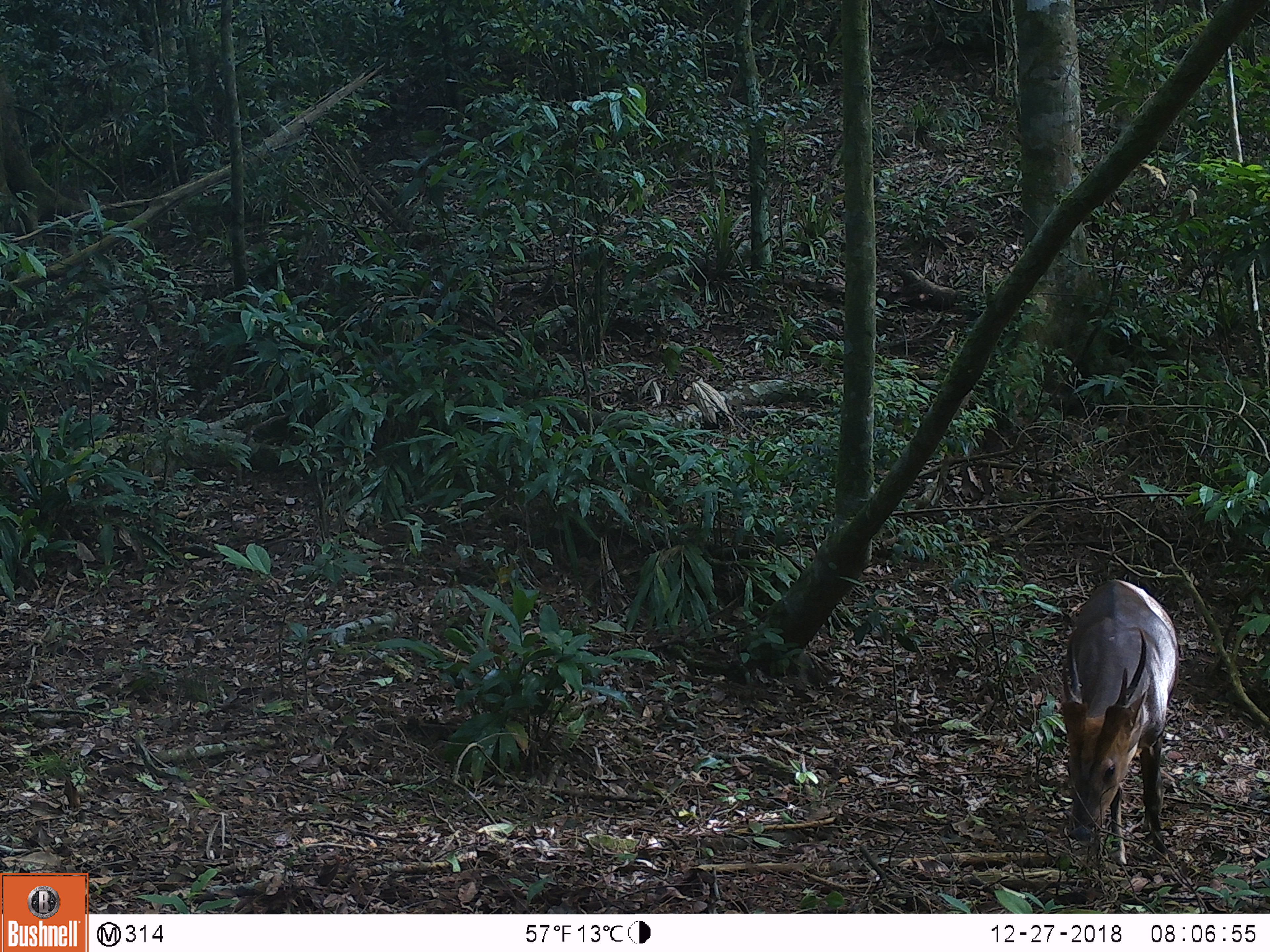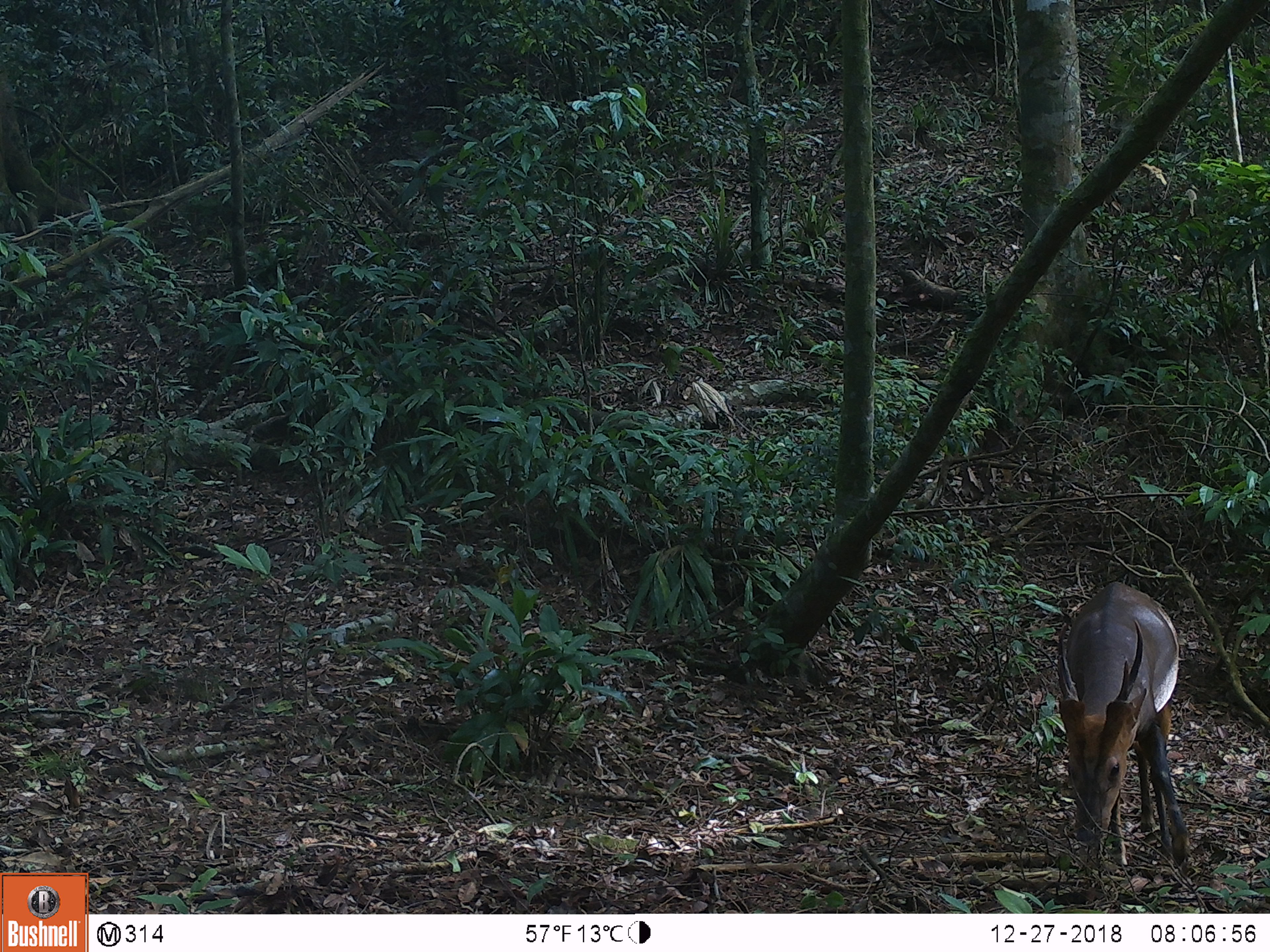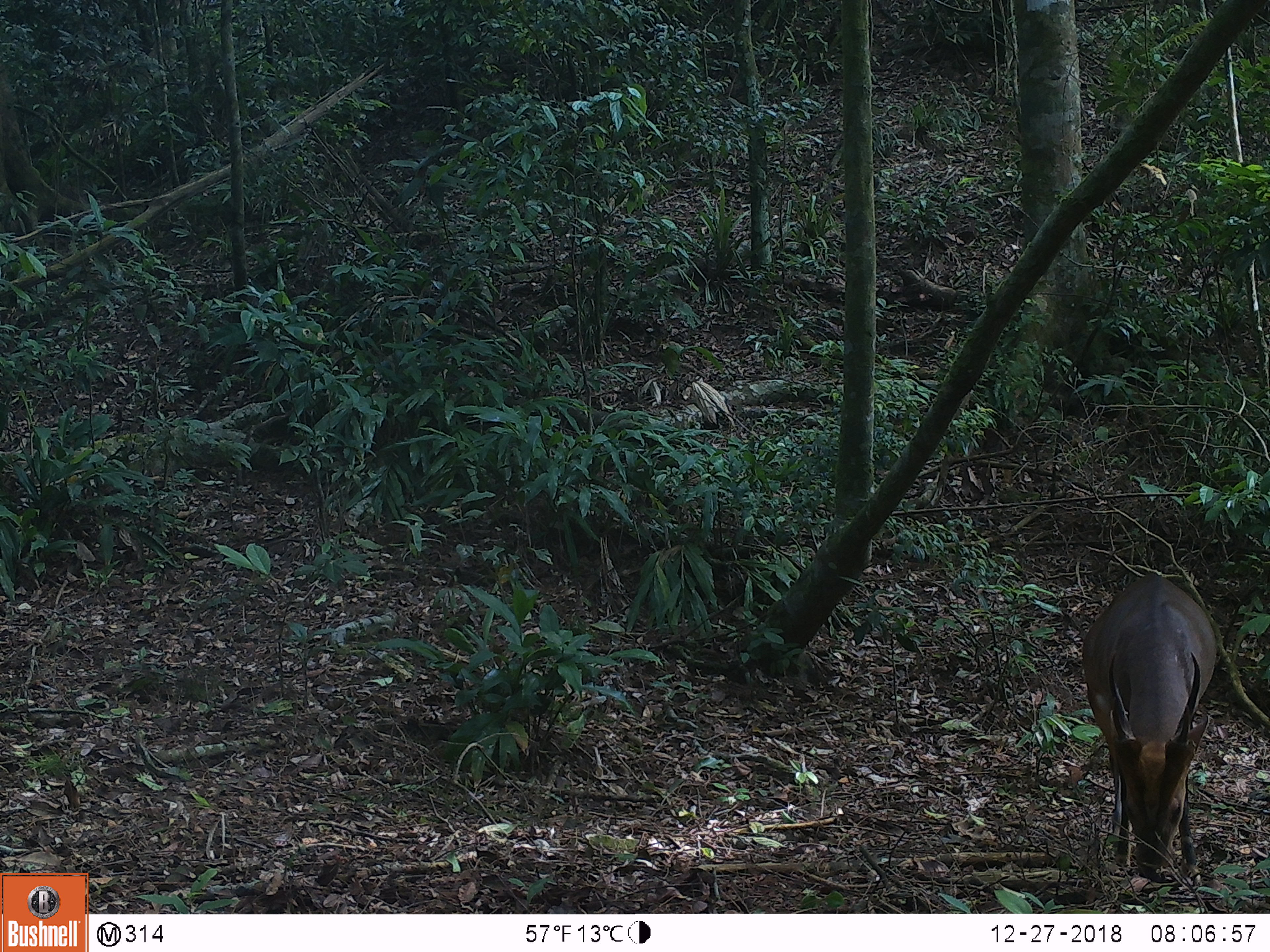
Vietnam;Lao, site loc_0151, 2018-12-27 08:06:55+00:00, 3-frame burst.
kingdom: Animalia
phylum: Chordata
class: Mammalia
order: Artiodactyla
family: Cervidae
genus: Muntiacus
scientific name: Muntiacus vuquangensis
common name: large-antlered muntjac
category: large antlered muntjac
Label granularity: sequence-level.